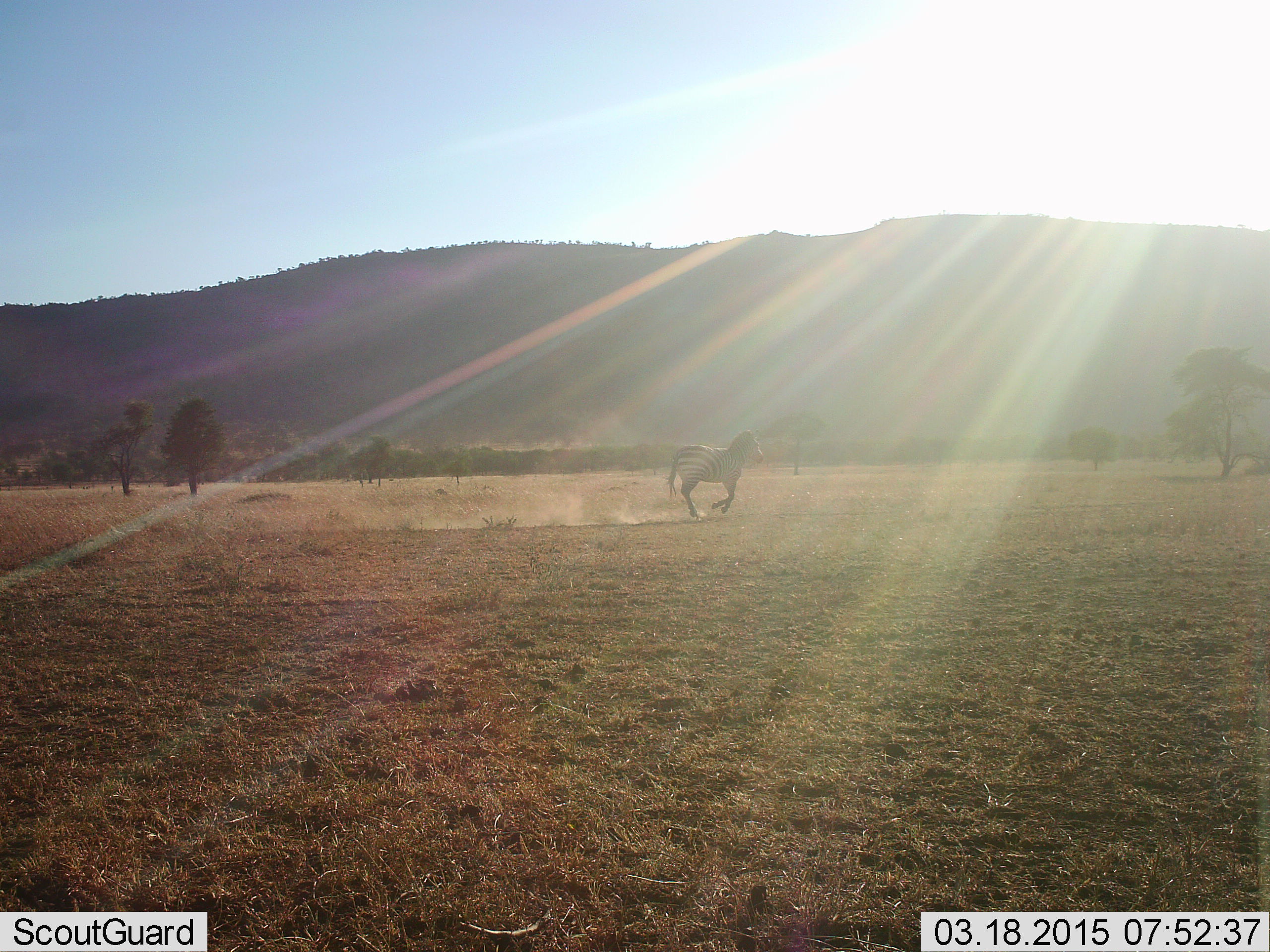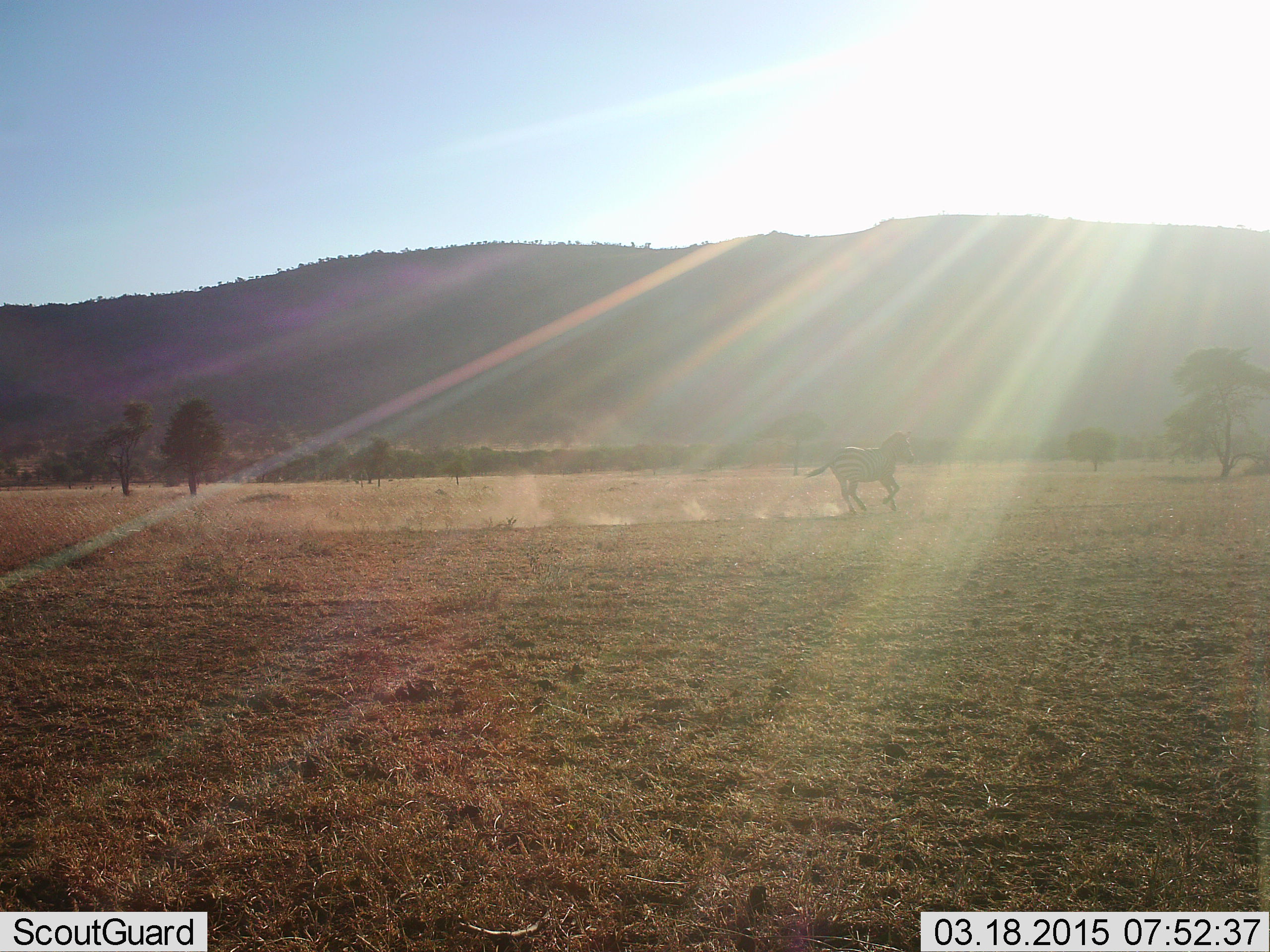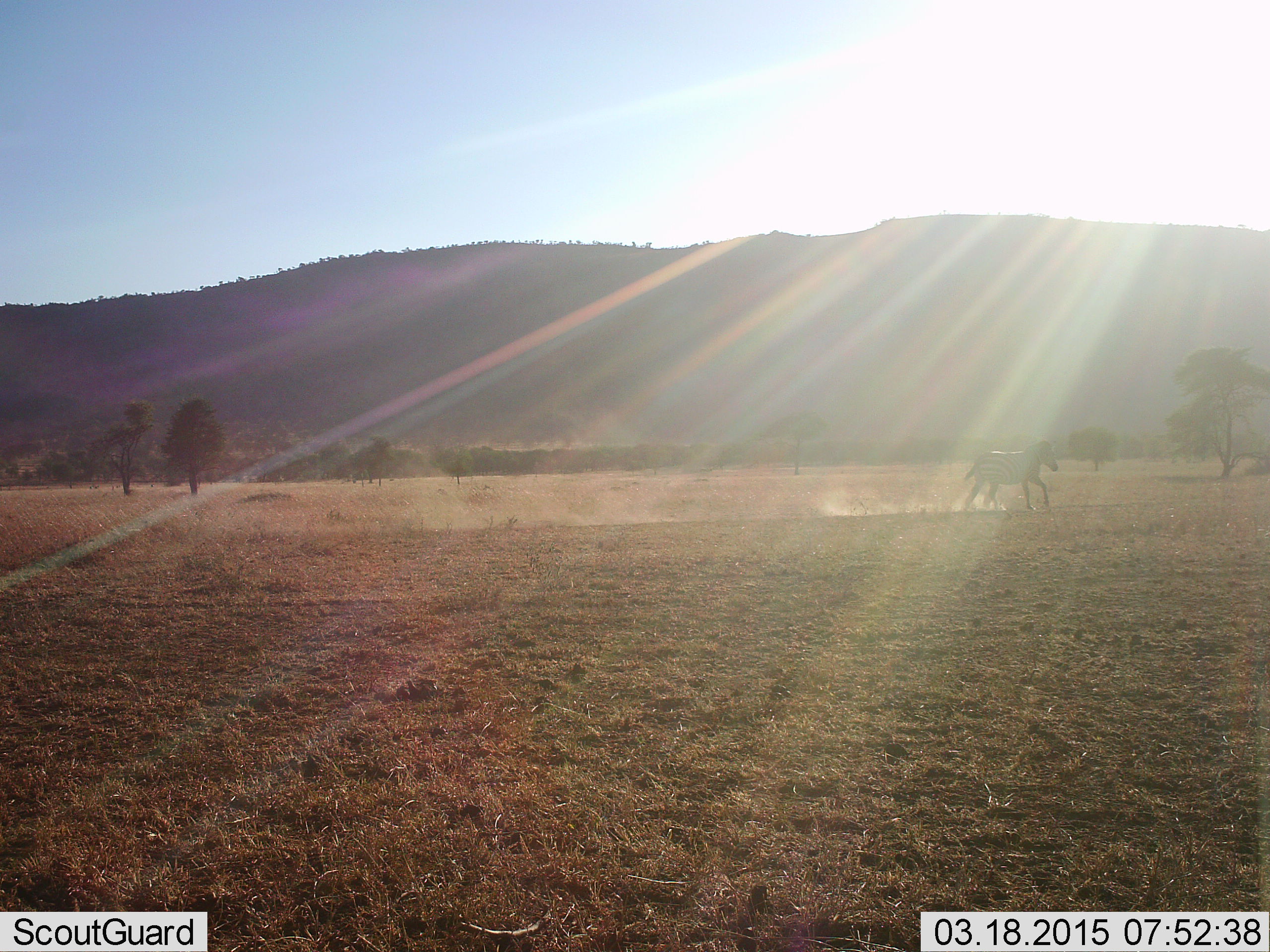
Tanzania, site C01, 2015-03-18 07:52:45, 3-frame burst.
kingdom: Animalia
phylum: Chordata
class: Mammalia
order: Perissodactyla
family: Equidae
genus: Equus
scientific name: Equus quagga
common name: plains zebra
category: zebra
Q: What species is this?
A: Zebra (plains zebra) (Equus quagga).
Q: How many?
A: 1.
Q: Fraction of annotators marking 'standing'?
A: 0%.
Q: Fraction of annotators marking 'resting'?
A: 0%.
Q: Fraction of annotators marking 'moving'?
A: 100%.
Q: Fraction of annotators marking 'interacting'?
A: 0%.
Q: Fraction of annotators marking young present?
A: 0%.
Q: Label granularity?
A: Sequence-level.